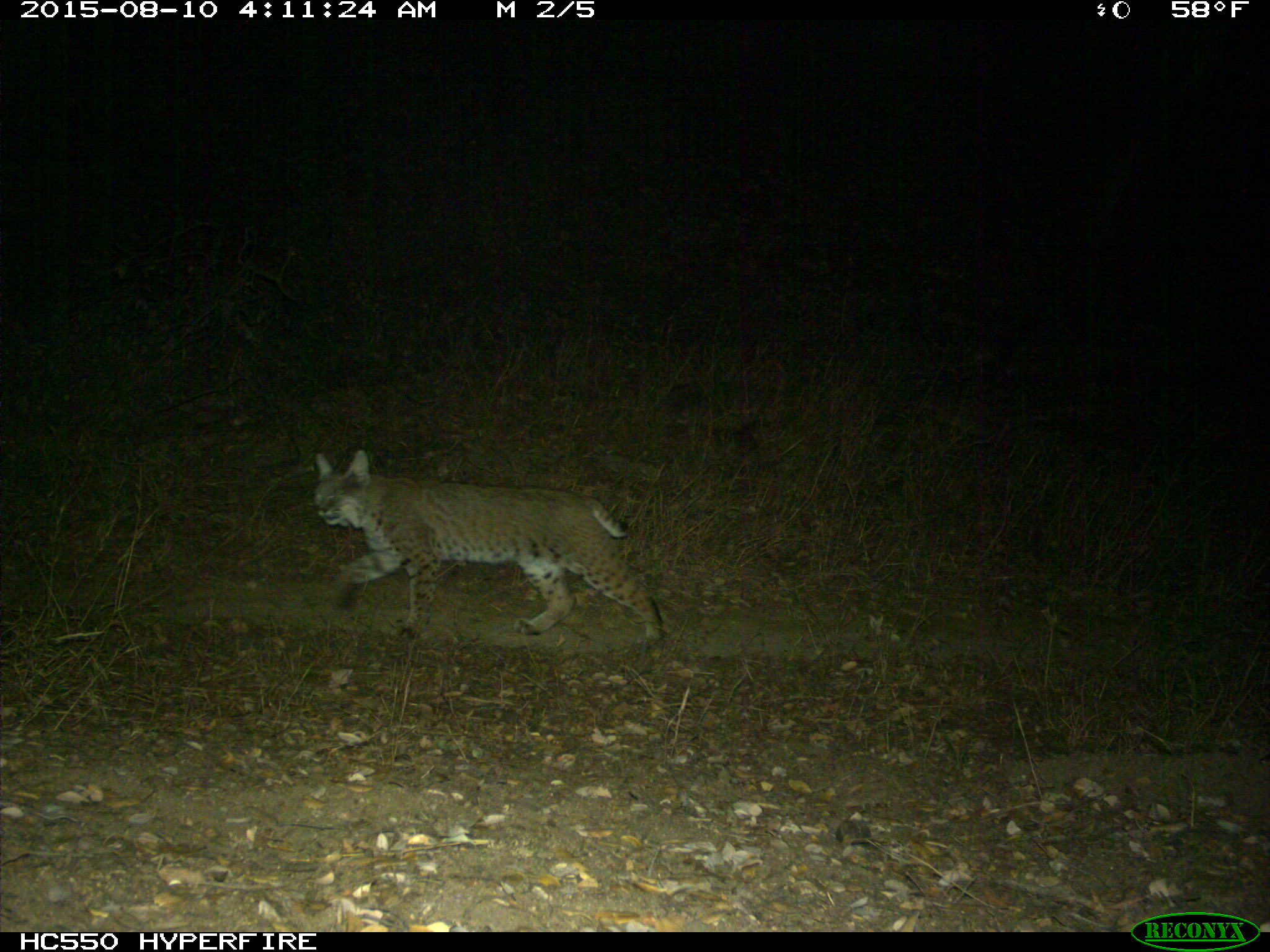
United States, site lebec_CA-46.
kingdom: Animalia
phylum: Chordata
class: Mammalia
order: Carnivora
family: Felidae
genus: Lynx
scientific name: Lynx rufus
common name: bobcat